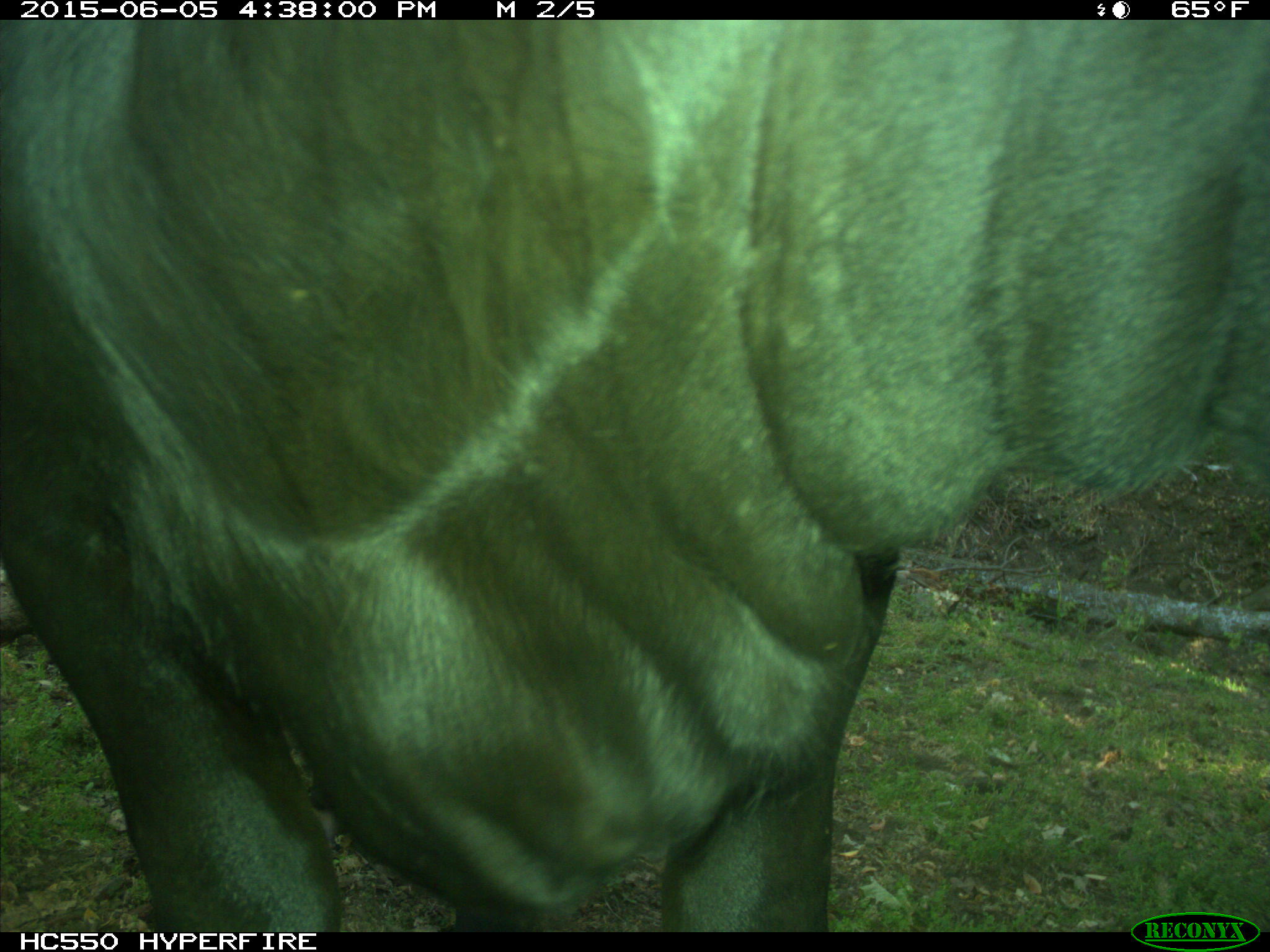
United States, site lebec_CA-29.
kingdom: Animalia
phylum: Chordata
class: Mammalia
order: Artiodactyla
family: Bovidae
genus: Bos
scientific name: Bos taurus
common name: domestic cow